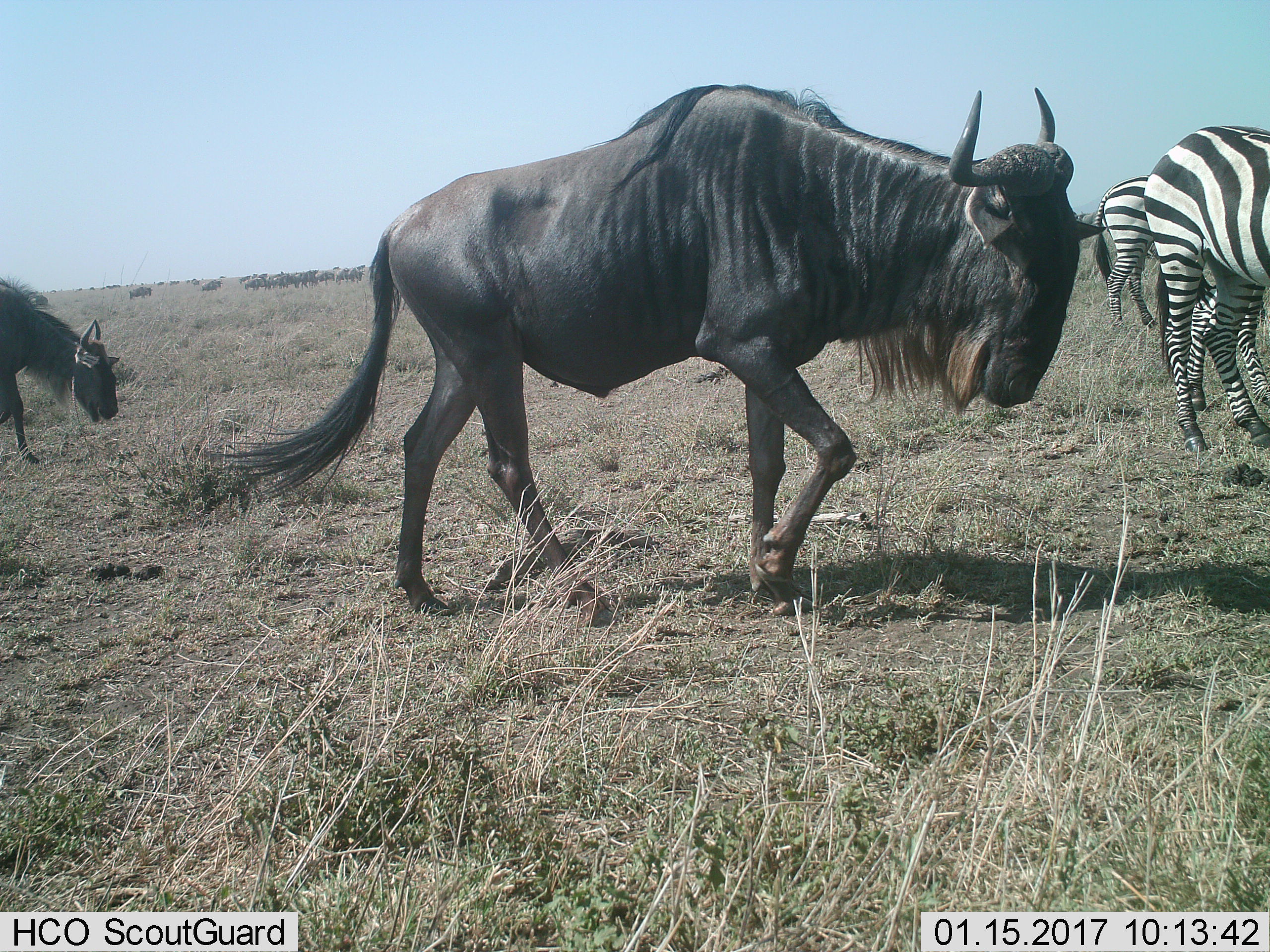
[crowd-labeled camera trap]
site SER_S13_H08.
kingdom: Animalia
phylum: Chordata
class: Mammalia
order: Artiodactyla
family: Bovidae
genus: Connochaetes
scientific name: Connochaetes taurinus taurinus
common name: blue wildebeest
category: wildebeestblue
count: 11-50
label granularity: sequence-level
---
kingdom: Animalia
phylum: Chordata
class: Mammalia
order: Perissodactyla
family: Equidae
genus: Equus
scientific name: Equus quagga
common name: plains zebra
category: zebraplains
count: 3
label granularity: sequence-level